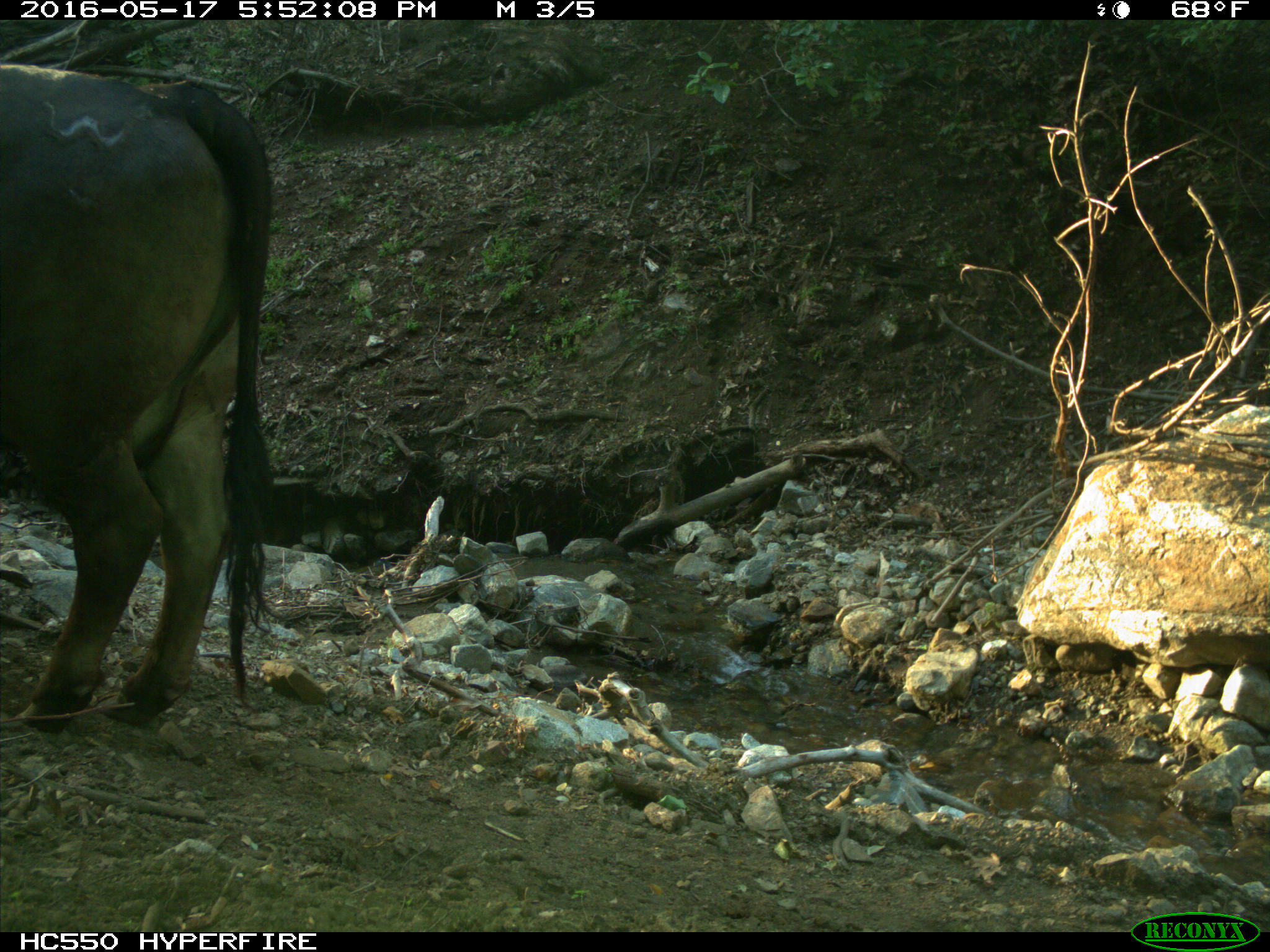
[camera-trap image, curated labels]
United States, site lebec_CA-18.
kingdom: Animalia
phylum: Chordata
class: Mammalia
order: Artiodactyla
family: Bovidae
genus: Bos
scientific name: Bos taurus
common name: domestic cow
Bos taurus (domestic cow).